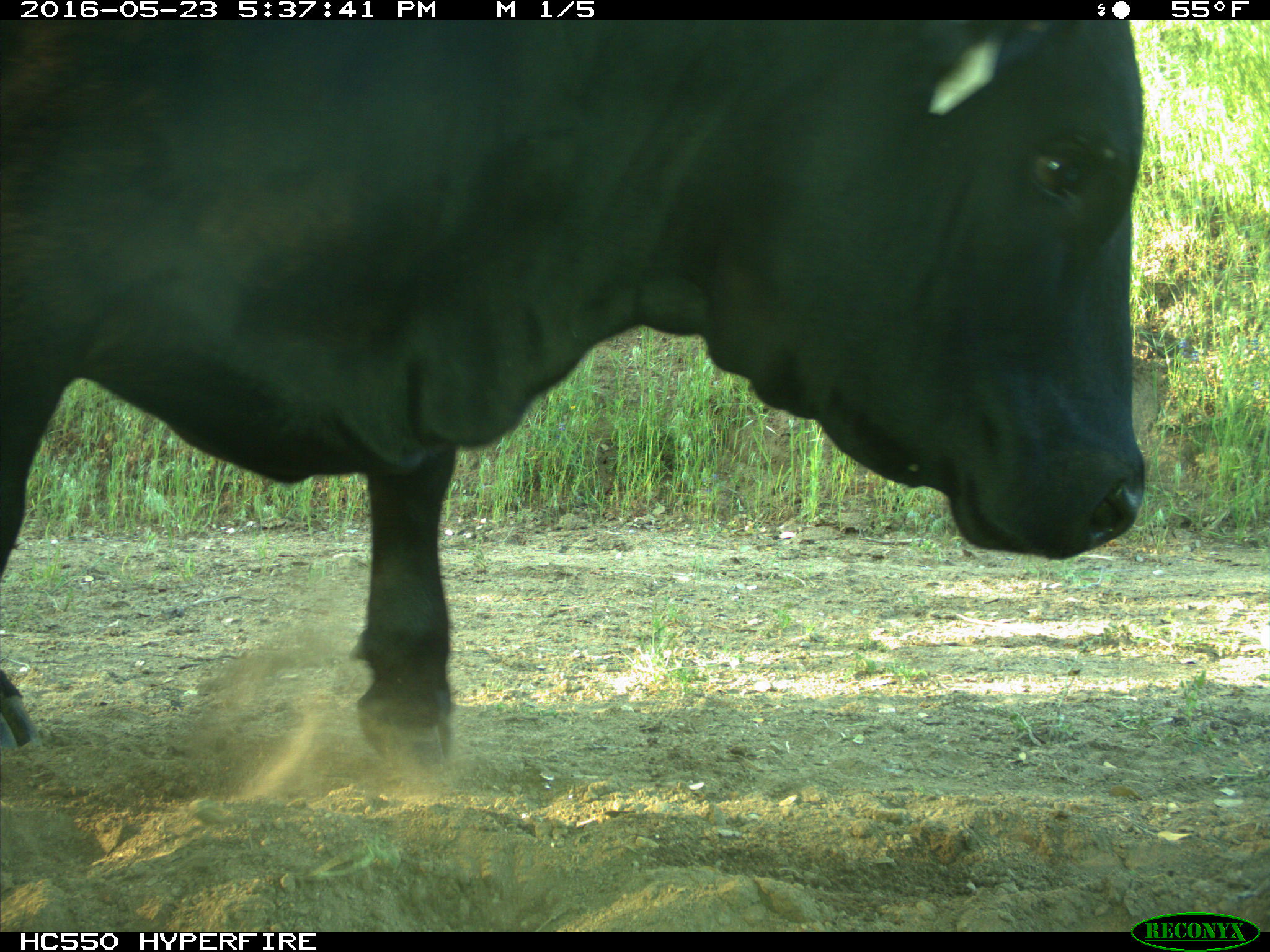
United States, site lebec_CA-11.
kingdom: Animalia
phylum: Chordata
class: Mammalia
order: Artiodactyla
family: Bovidae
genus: Bos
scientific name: Bos taurus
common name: domestic cow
Bos taurus (domestic cow).